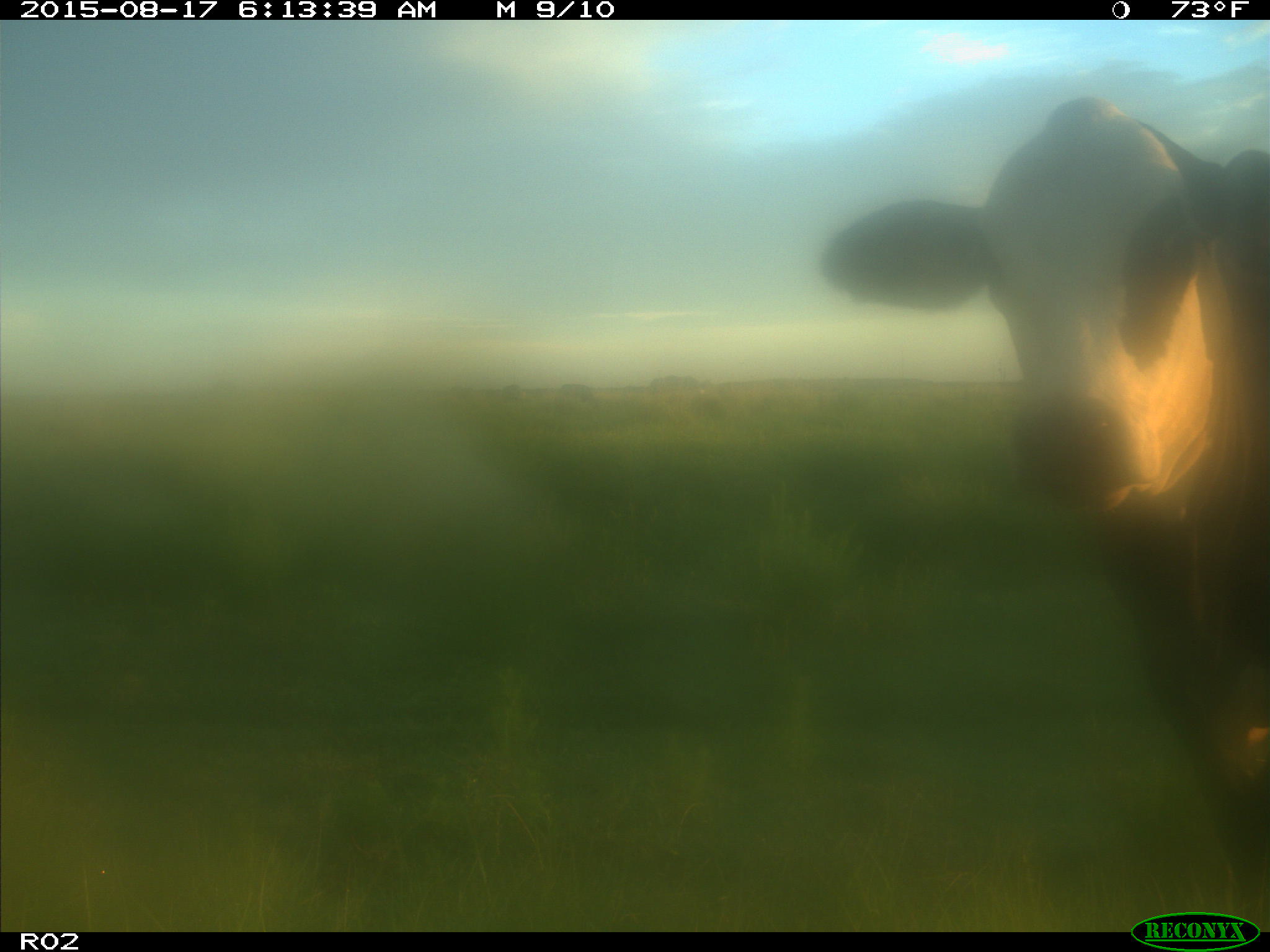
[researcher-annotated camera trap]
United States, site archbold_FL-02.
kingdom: Animalia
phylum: Chordata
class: Mammalia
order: Artiodactyla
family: Bovidae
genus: Bos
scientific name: Bos taurus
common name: domestic cow